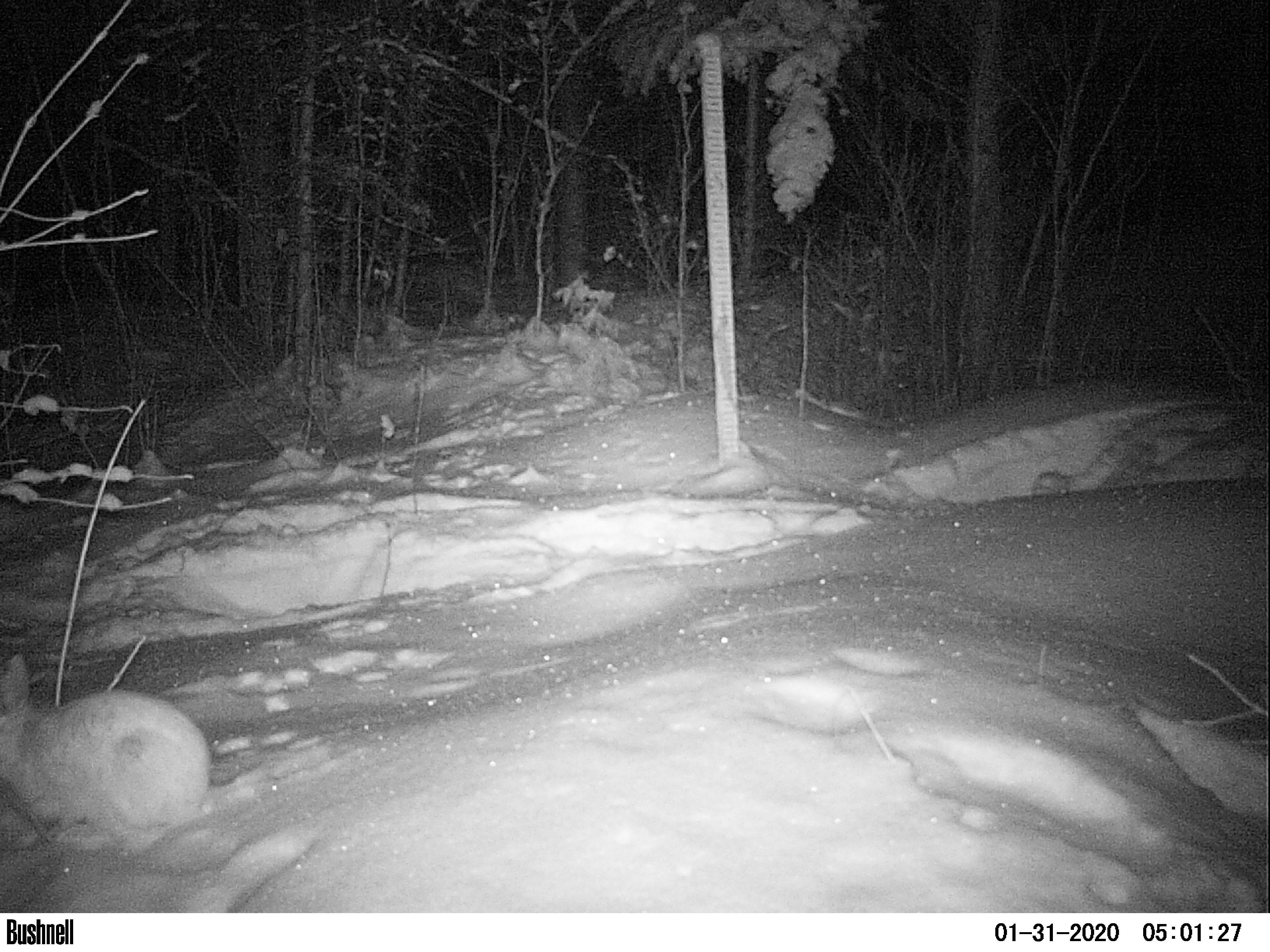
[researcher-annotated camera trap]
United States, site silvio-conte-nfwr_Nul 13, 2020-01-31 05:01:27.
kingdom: Animalia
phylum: Chordata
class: Mammalia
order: Lagomorpha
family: Leporidae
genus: Lepus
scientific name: Lepus americanus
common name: snowshoe hare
Snowshoe hare (Lepus americanus).